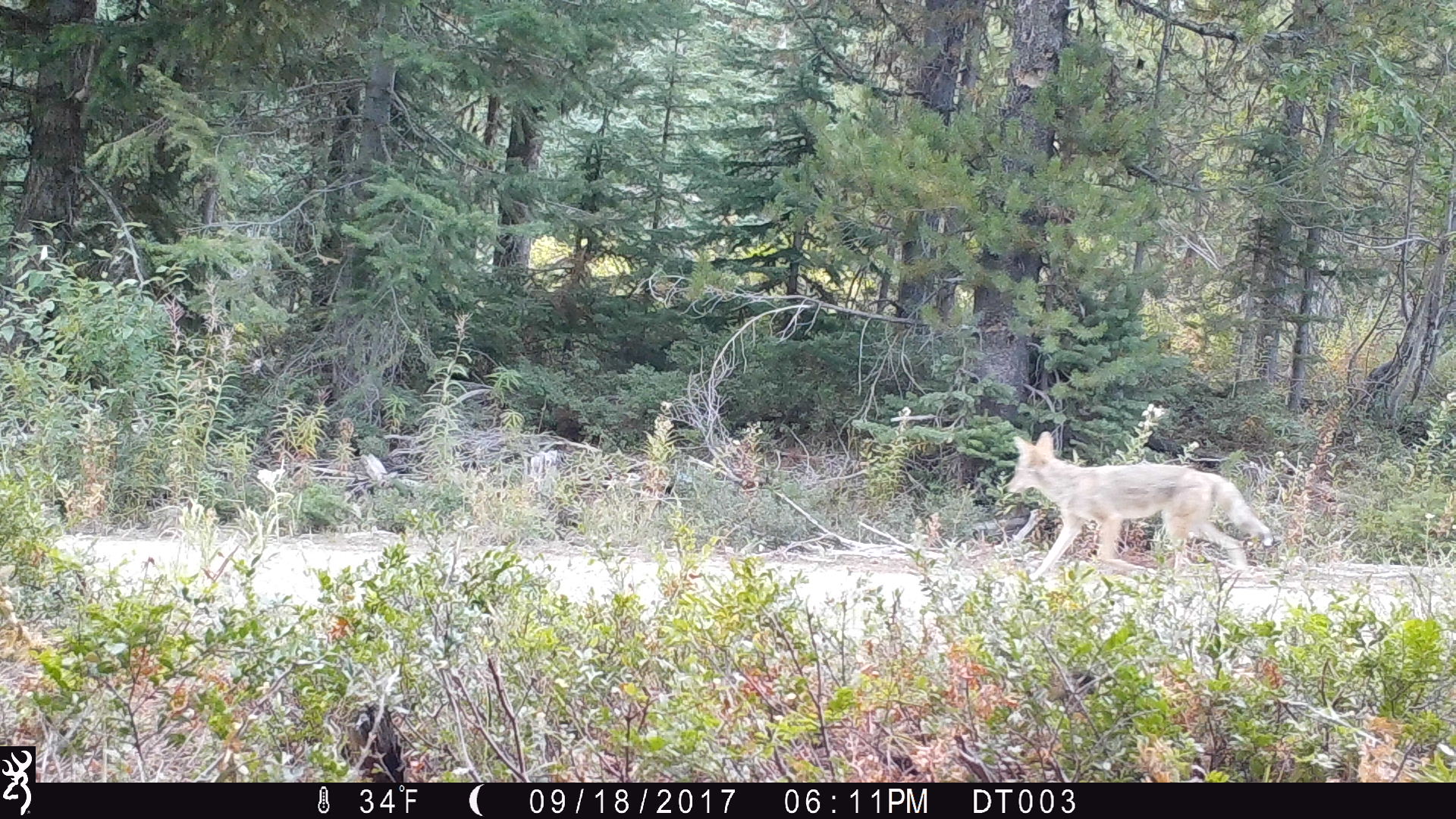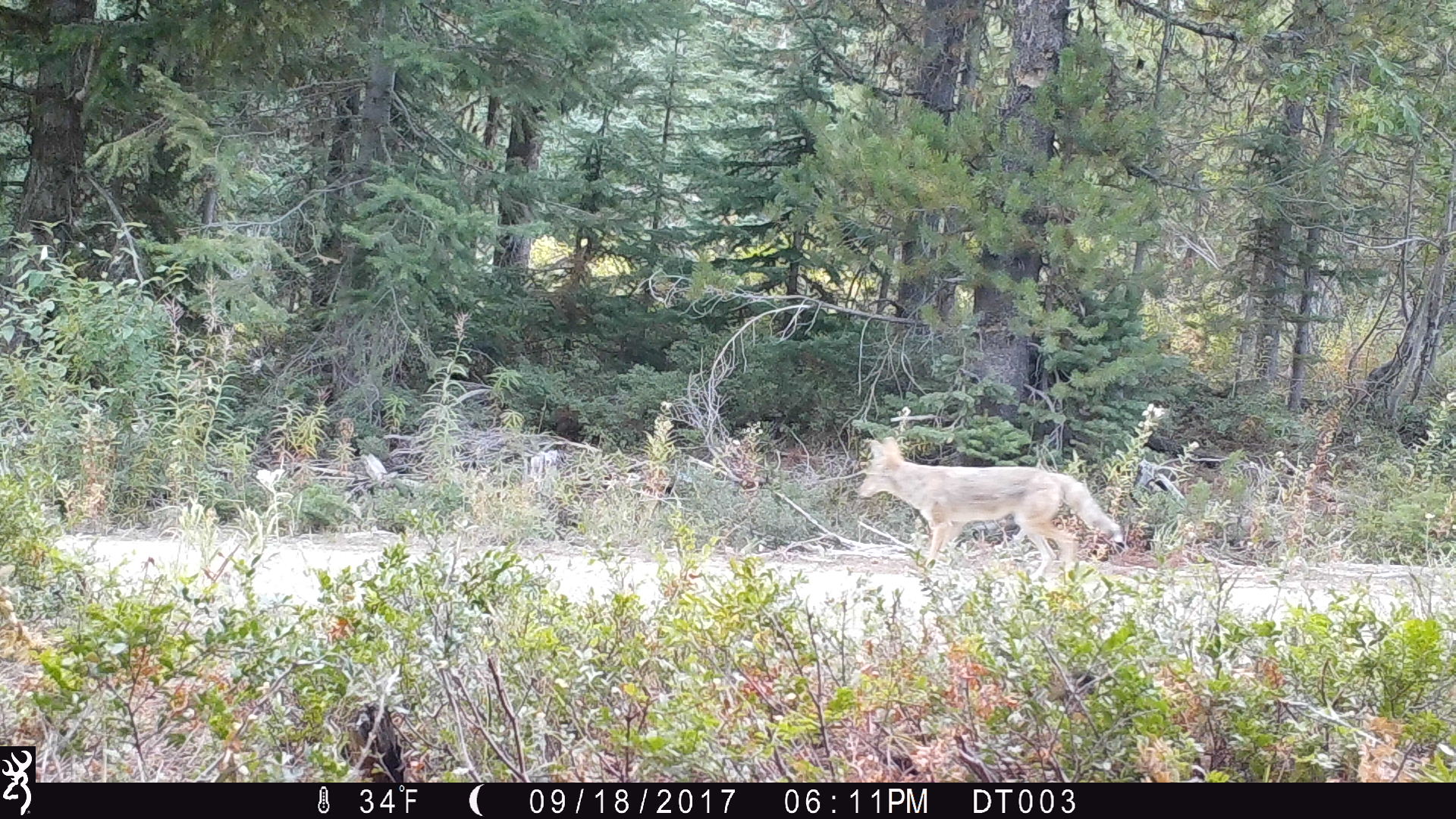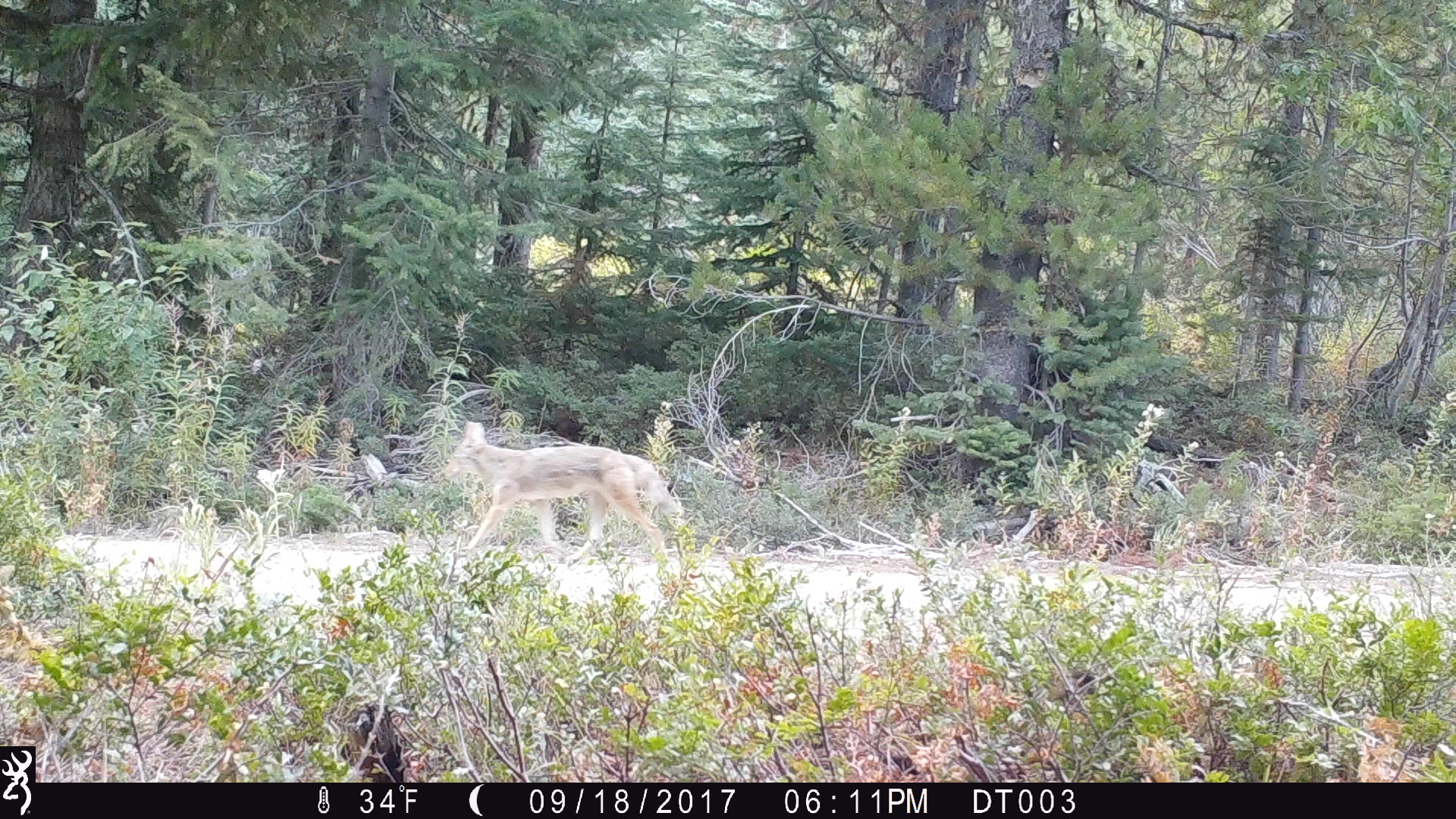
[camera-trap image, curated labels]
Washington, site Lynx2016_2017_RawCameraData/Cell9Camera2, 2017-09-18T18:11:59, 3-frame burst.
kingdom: Animalia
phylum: Chordata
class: Mammalia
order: Carnivora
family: Canidae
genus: Canis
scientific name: Canis latrans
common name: coyote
Canis latrans (coyote). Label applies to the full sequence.